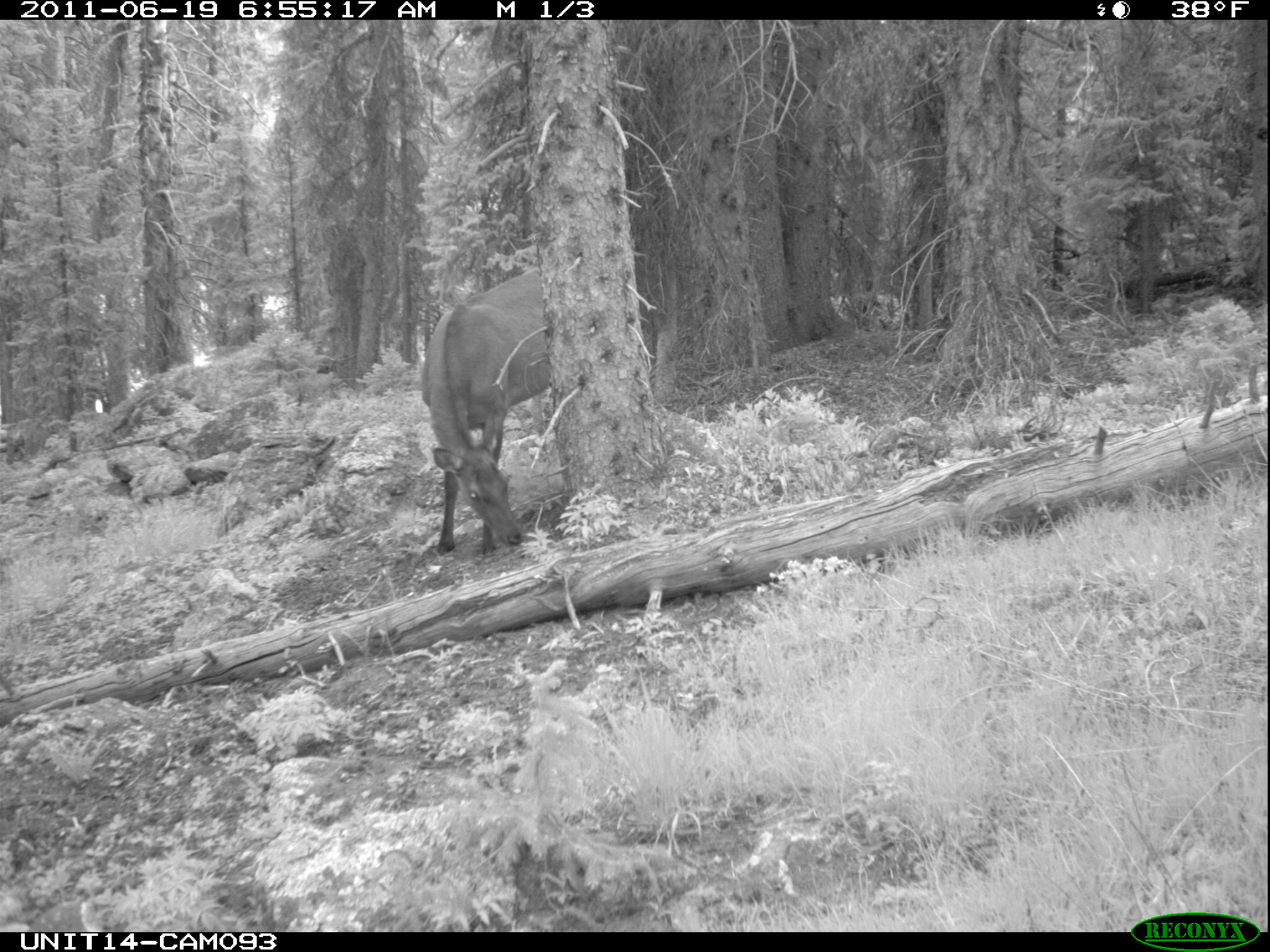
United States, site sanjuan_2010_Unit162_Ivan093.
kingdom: Animalia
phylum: Chordata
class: Mammalia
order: Artiodactyla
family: Cervidae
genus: Cervus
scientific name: Cervus elaphus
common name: red deer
Cervus elaphus (red deer).